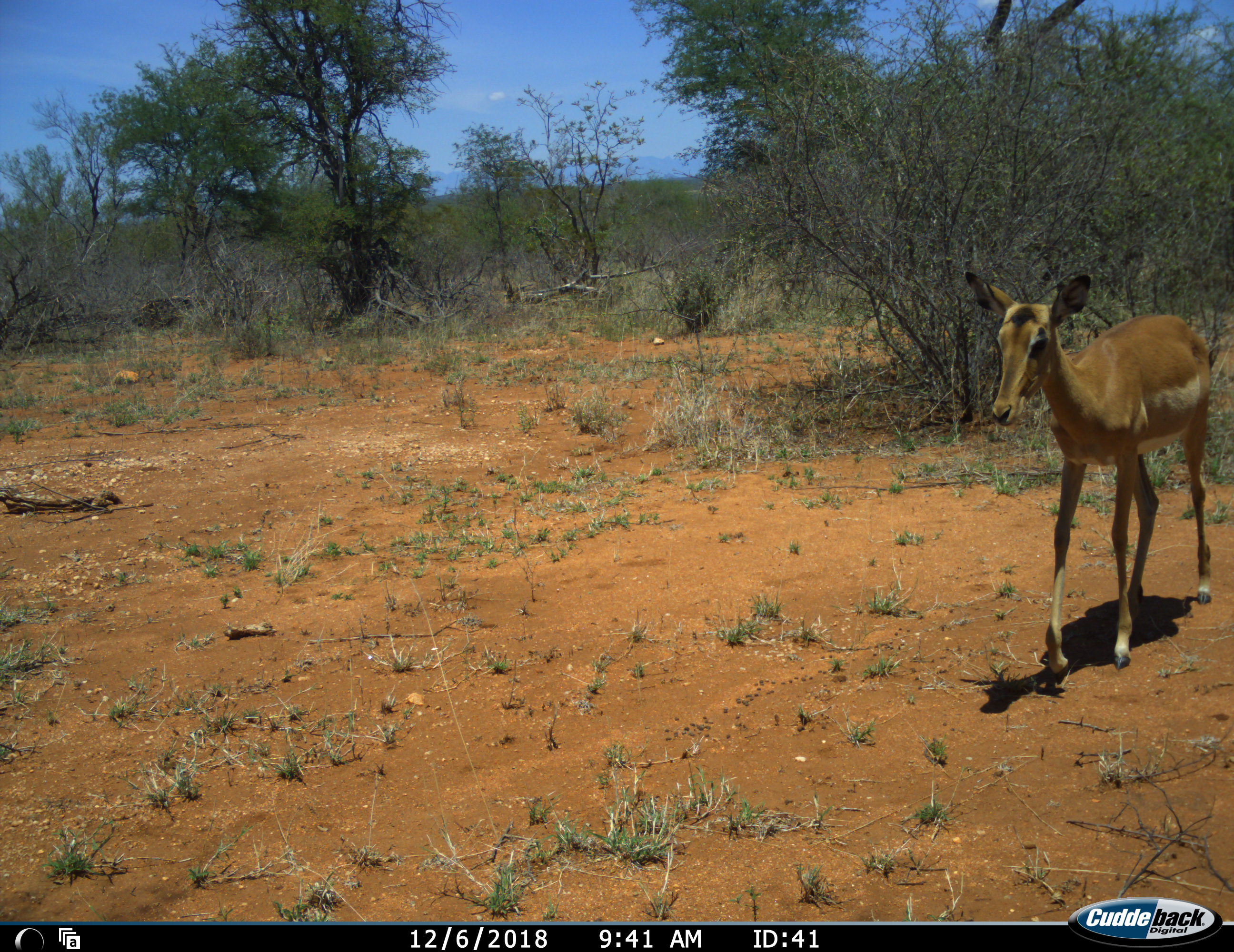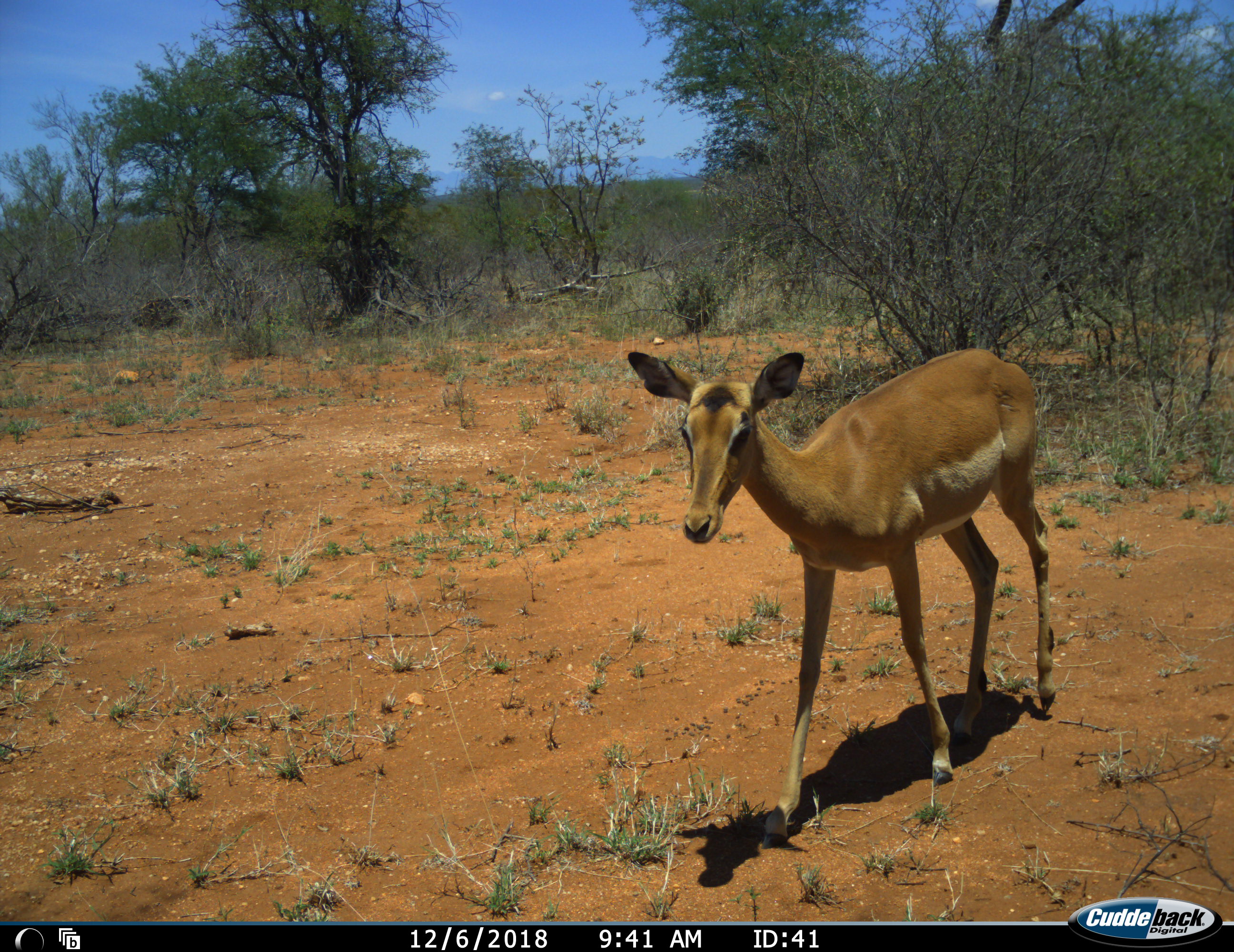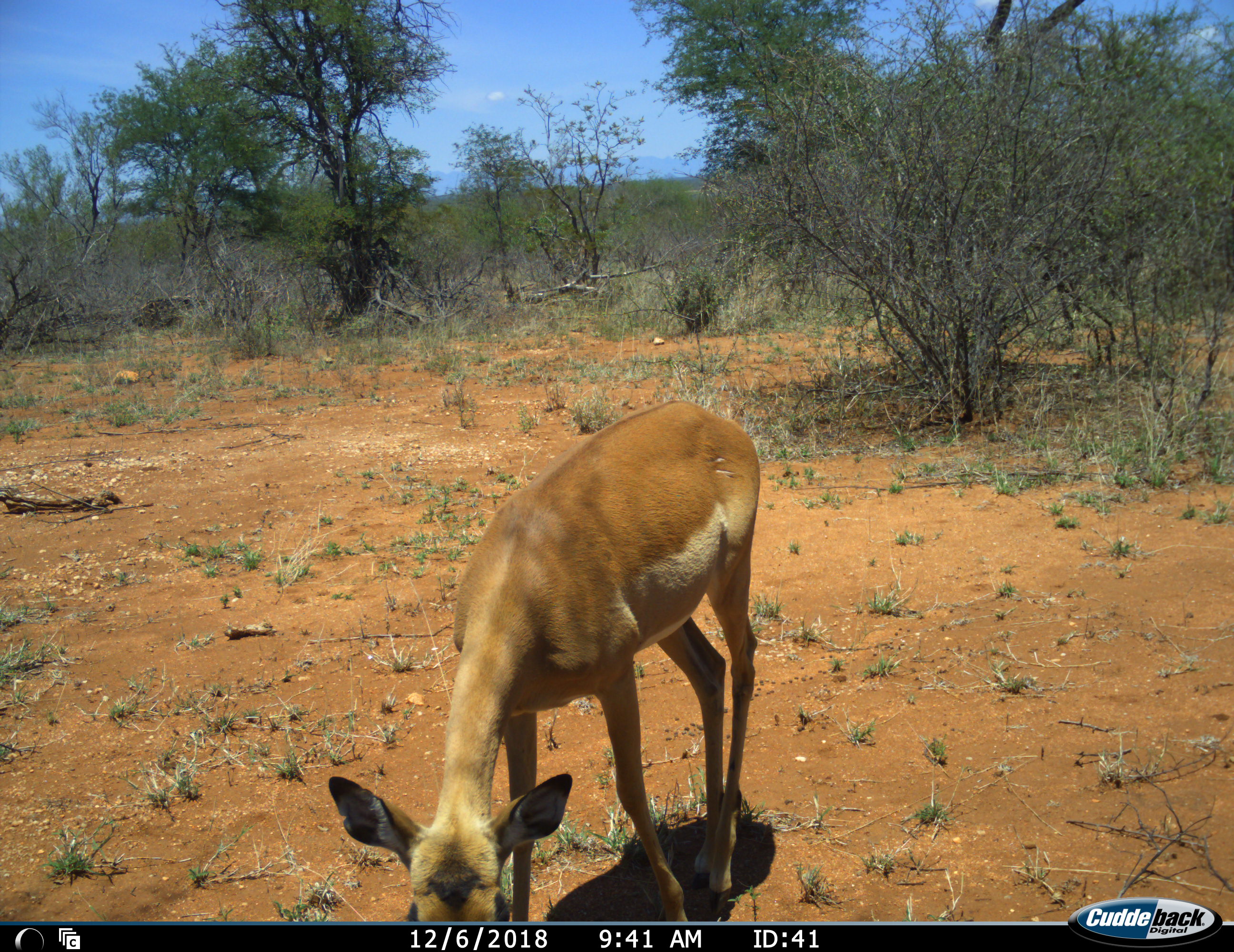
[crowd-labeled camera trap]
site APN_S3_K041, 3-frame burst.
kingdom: Animalia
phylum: Chordata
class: Mammalia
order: Artiodactyla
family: Bovidae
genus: Aepyceros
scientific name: Aepyceros melampus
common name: impala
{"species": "impala (Aepyceros melampus)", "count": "1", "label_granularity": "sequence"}